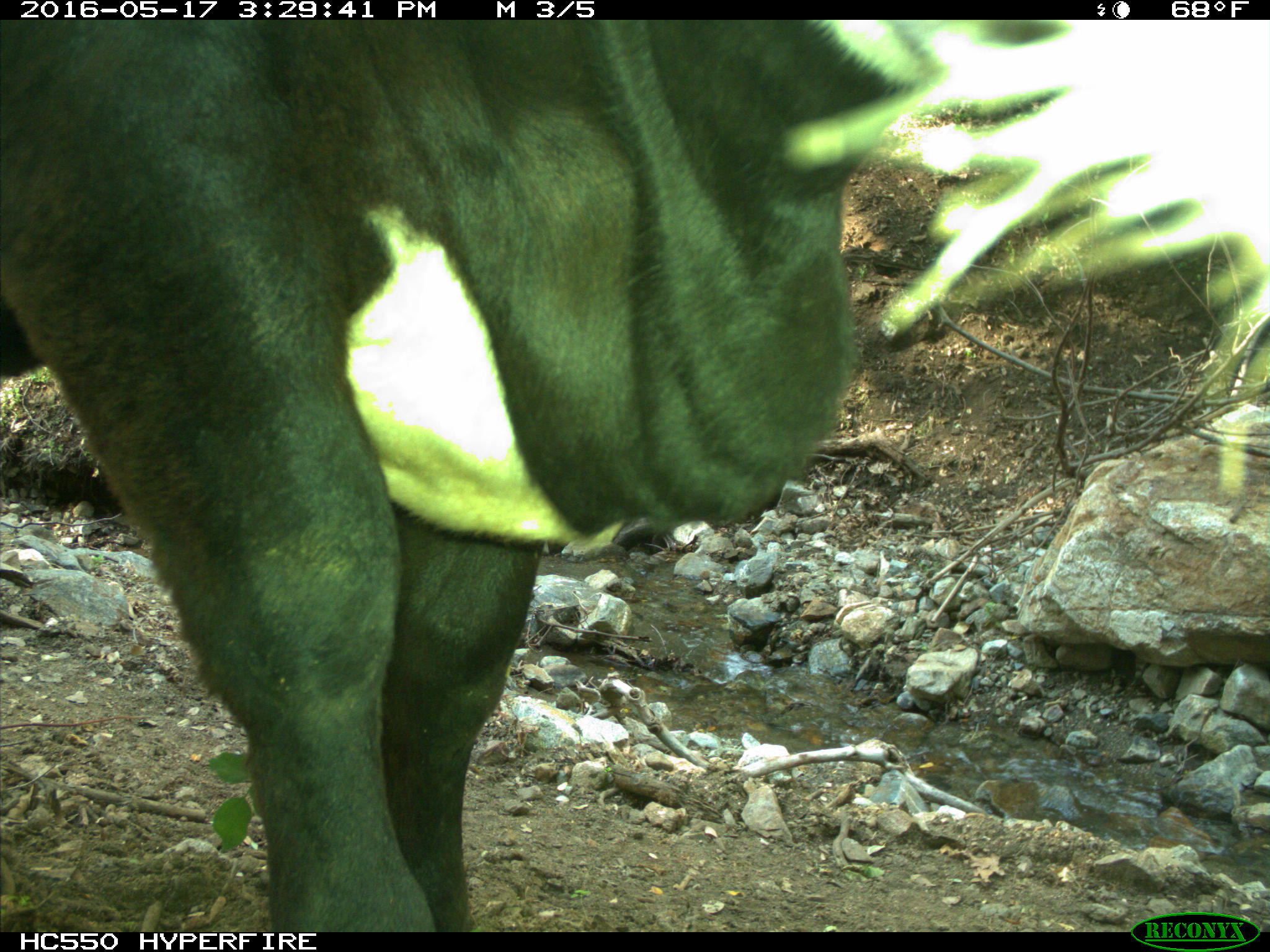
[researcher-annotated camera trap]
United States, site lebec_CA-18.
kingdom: Animalia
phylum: Chordata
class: Mammalia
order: Artiodactyla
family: Bovidae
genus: Bos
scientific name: Bos taurus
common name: domestic cow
Bos taurus (domestic cow).